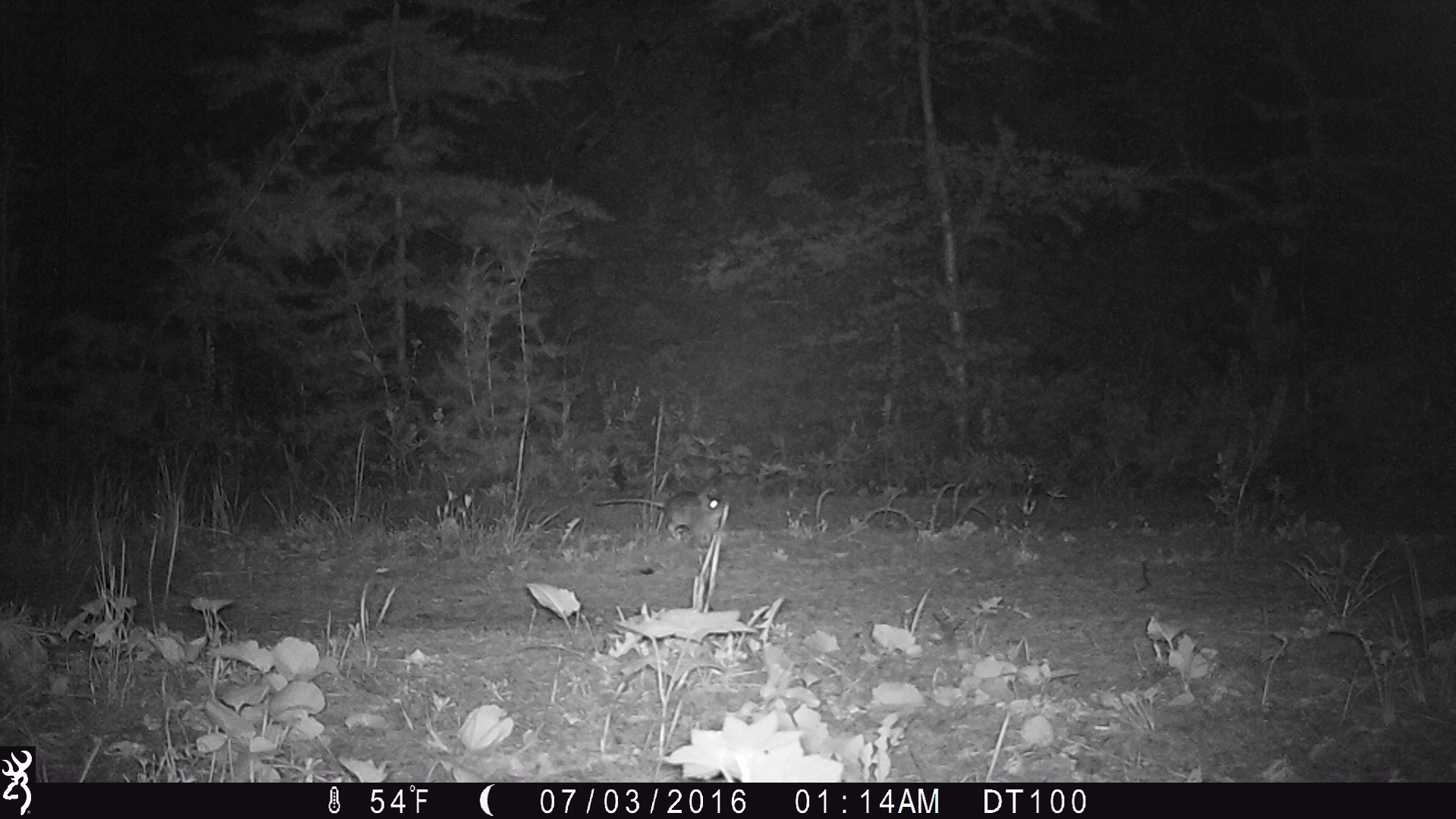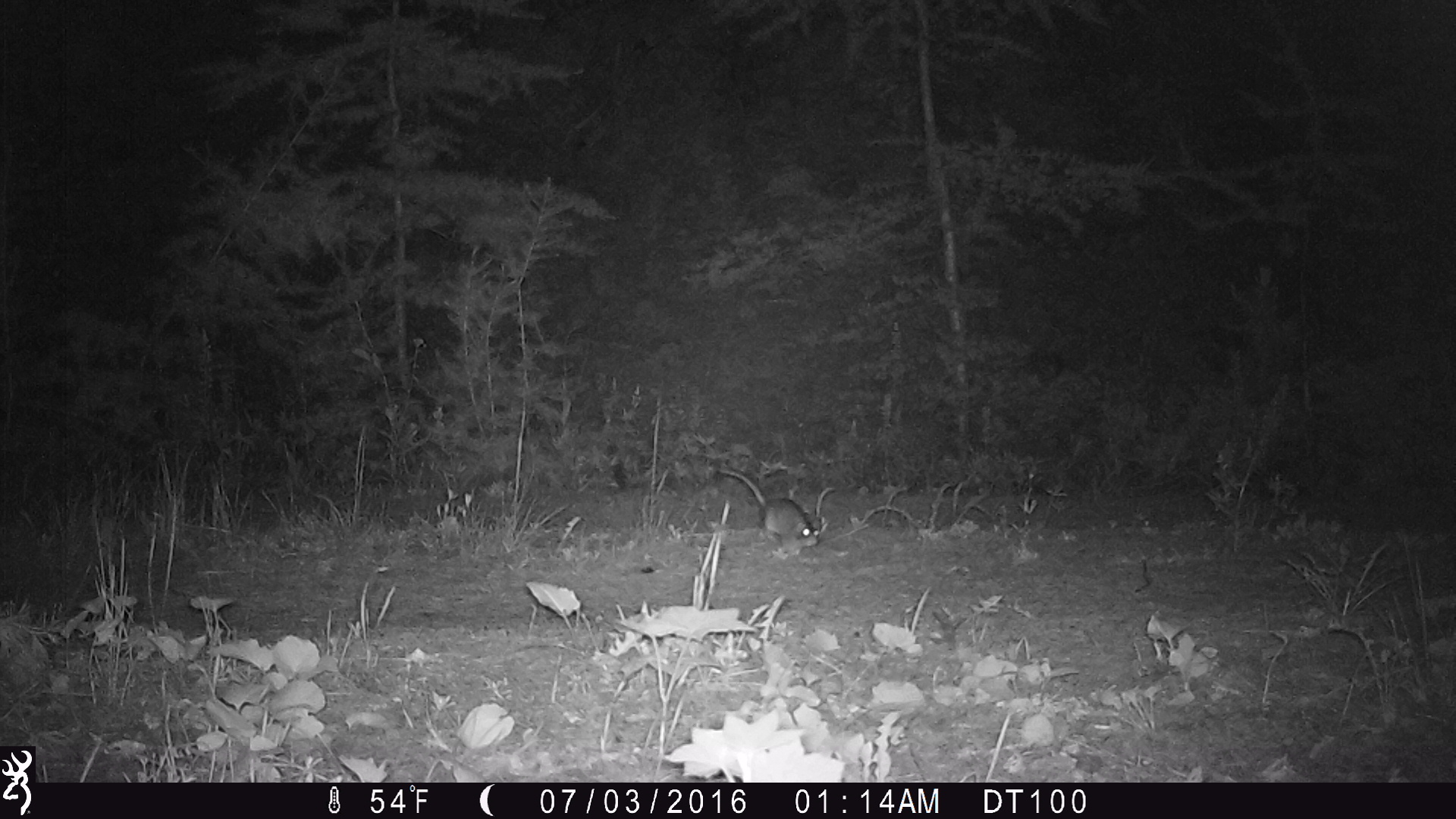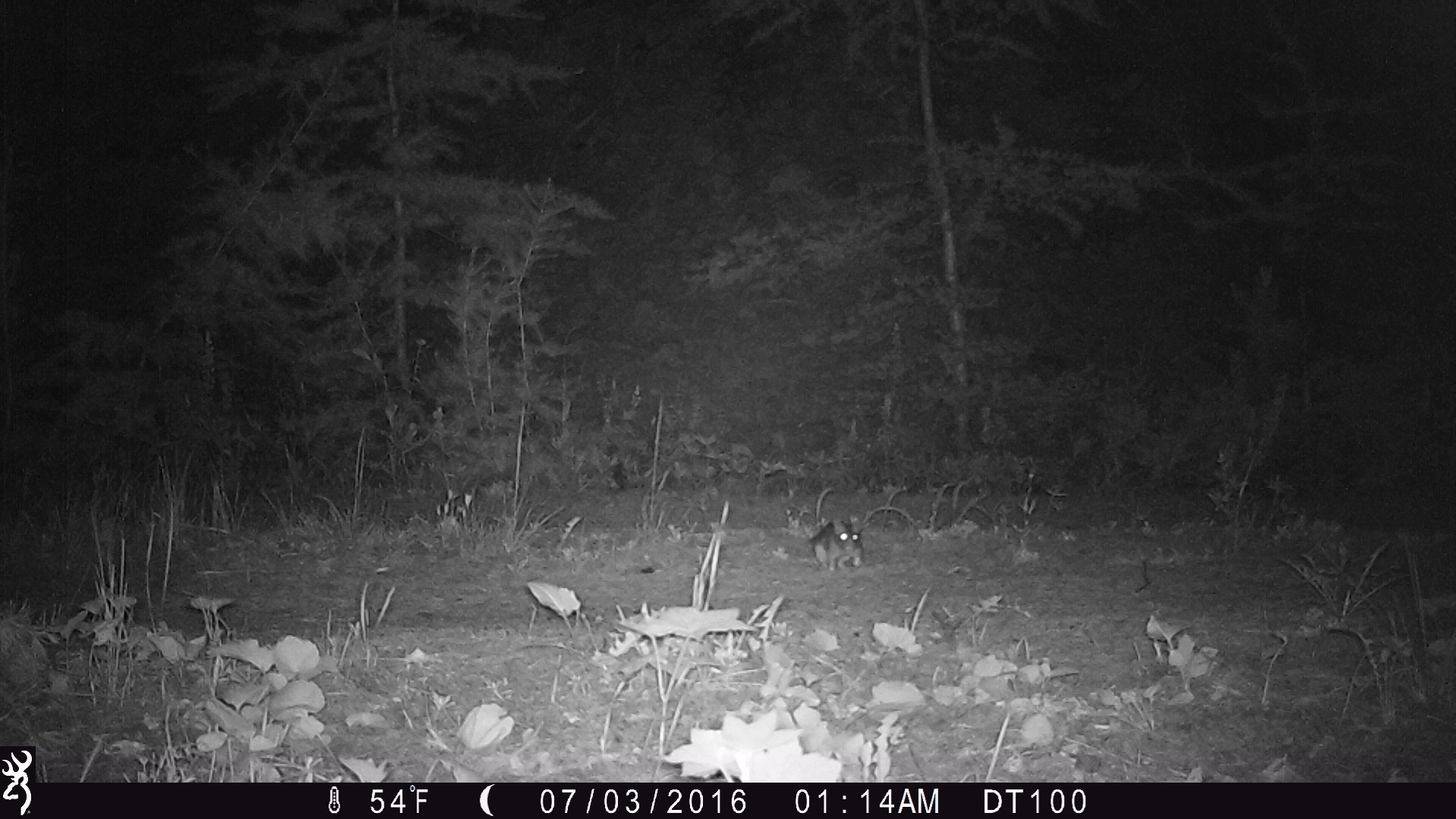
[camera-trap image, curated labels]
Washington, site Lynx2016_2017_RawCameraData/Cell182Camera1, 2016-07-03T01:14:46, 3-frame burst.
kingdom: Animalia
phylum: Chordata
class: Mammalia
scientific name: Mammalia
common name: small mammal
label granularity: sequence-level